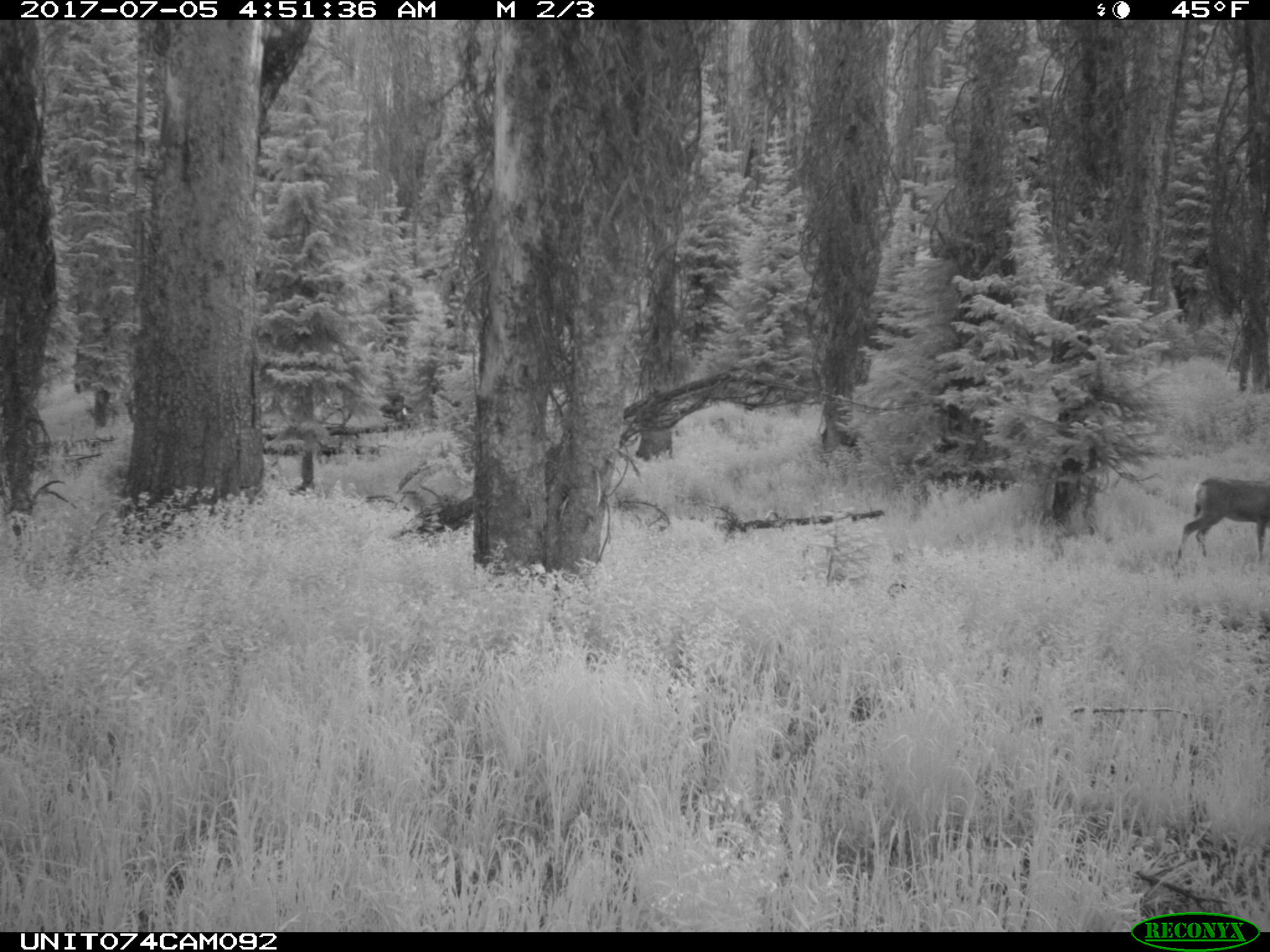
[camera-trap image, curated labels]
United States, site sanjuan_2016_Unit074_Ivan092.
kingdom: Animalia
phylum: Chordata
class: Mammalia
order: Artiodactyla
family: Cervidae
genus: Odocoileus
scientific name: Odocoileus hemionus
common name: mule deer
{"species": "Odocoileus hemionus (mule deer)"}